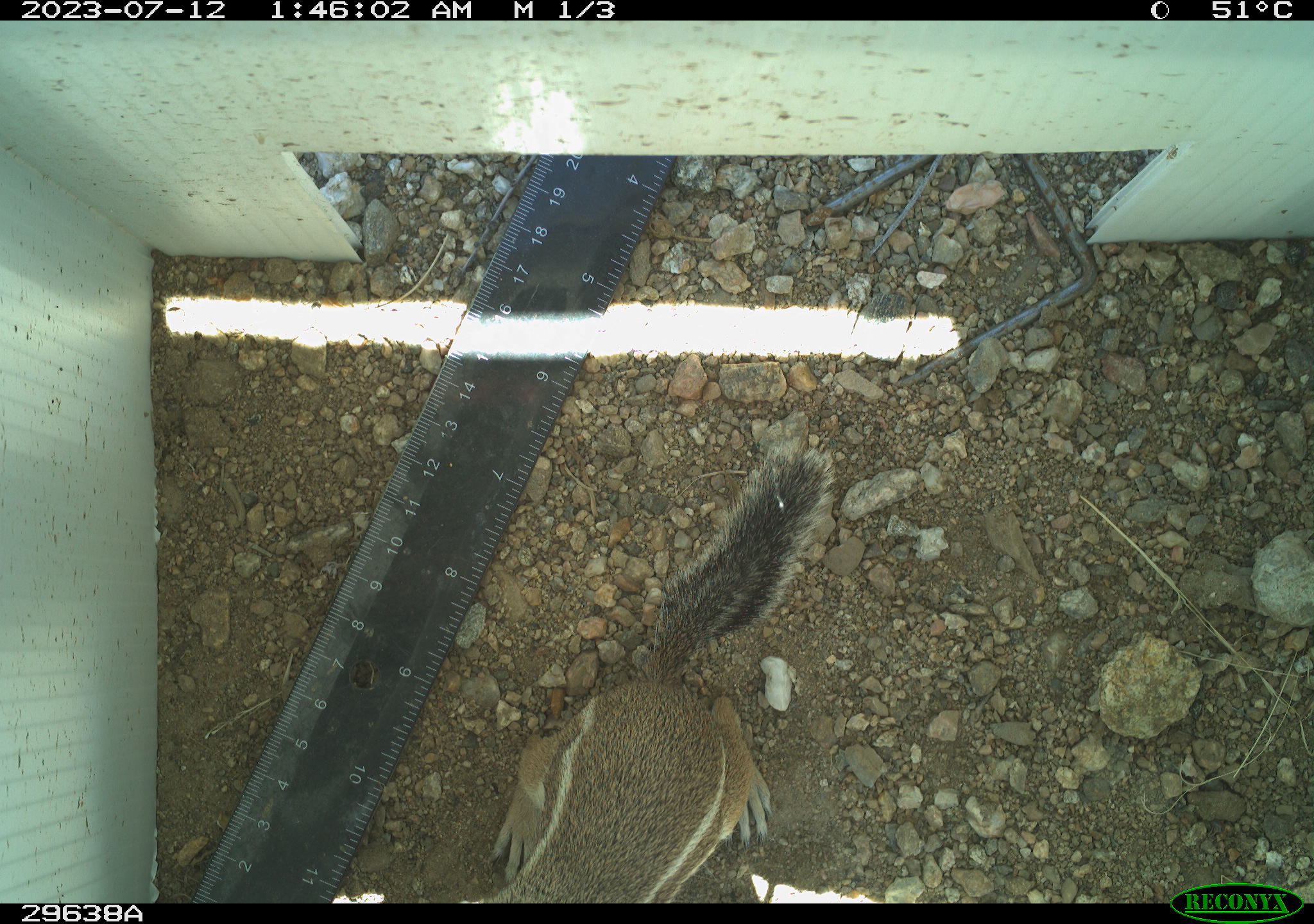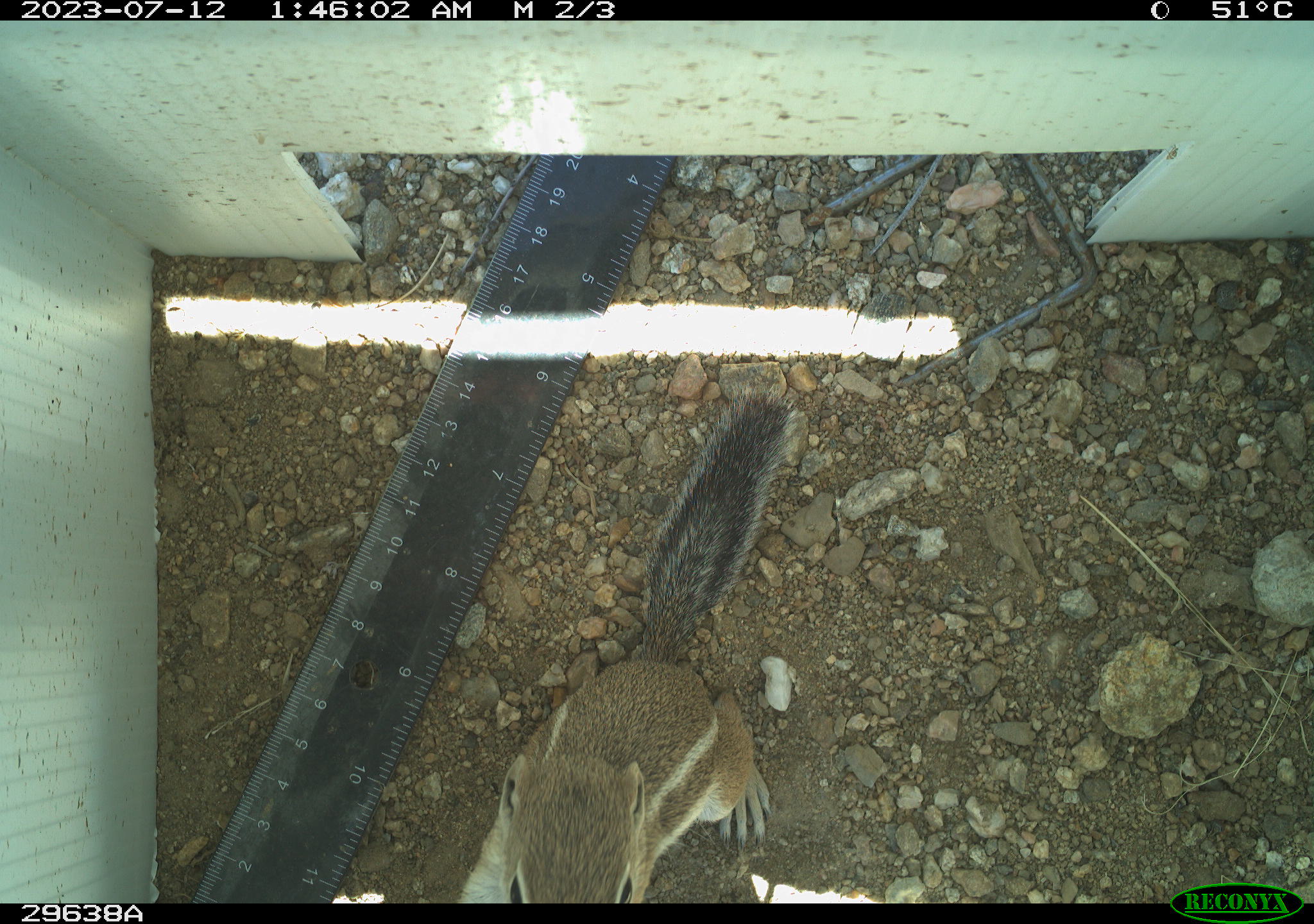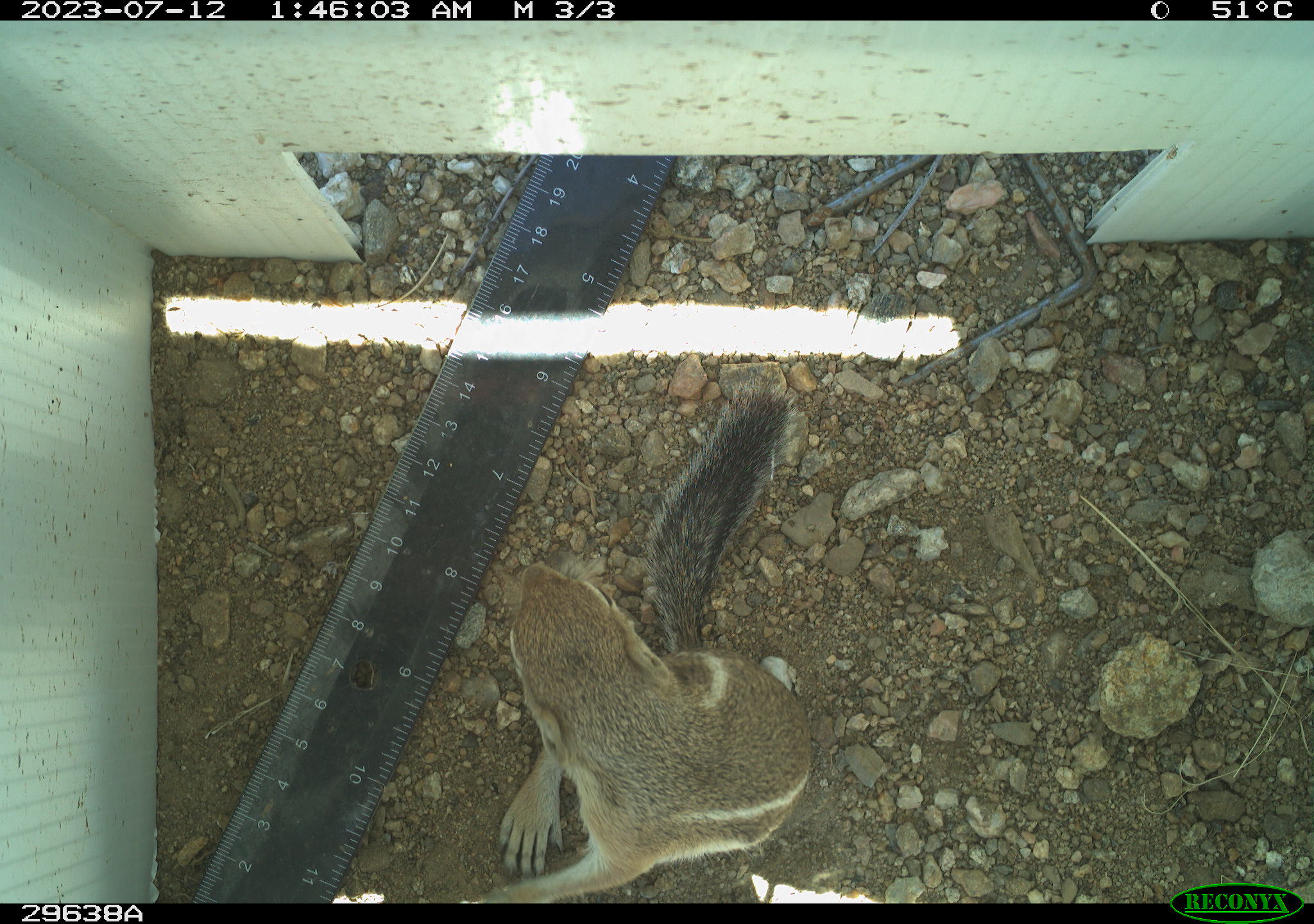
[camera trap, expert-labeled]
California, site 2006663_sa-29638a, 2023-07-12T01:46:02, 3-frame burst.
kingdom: Animalia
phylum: Chordata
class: Mammalia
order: Rodentia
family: Sciuridae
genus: Ammospermophilus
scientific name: Ammospermophilus leucurus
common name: white-tailed antelope squirrel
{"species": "white-tailed antelope squirrel (Ammospermophilus leucurus)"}